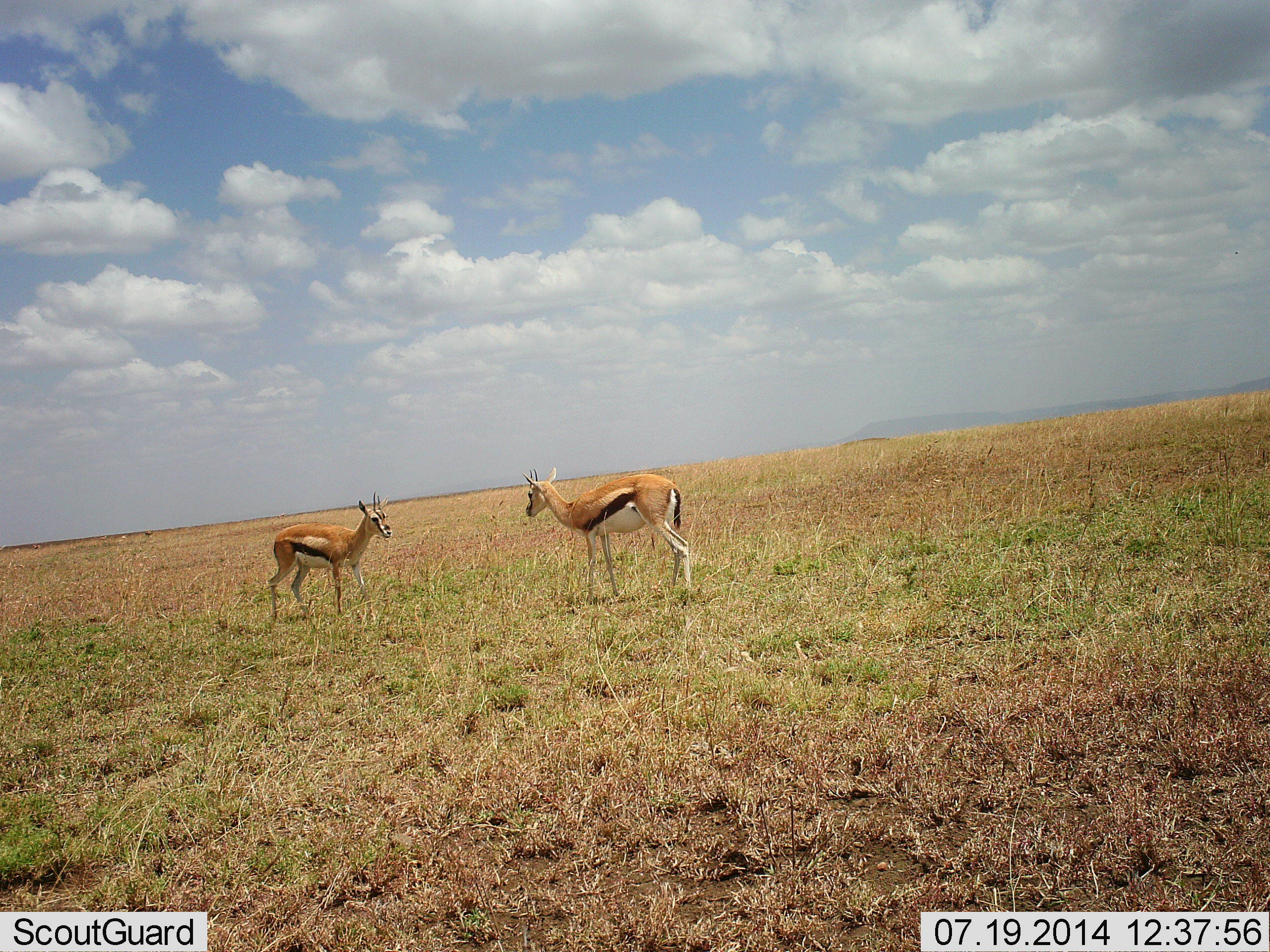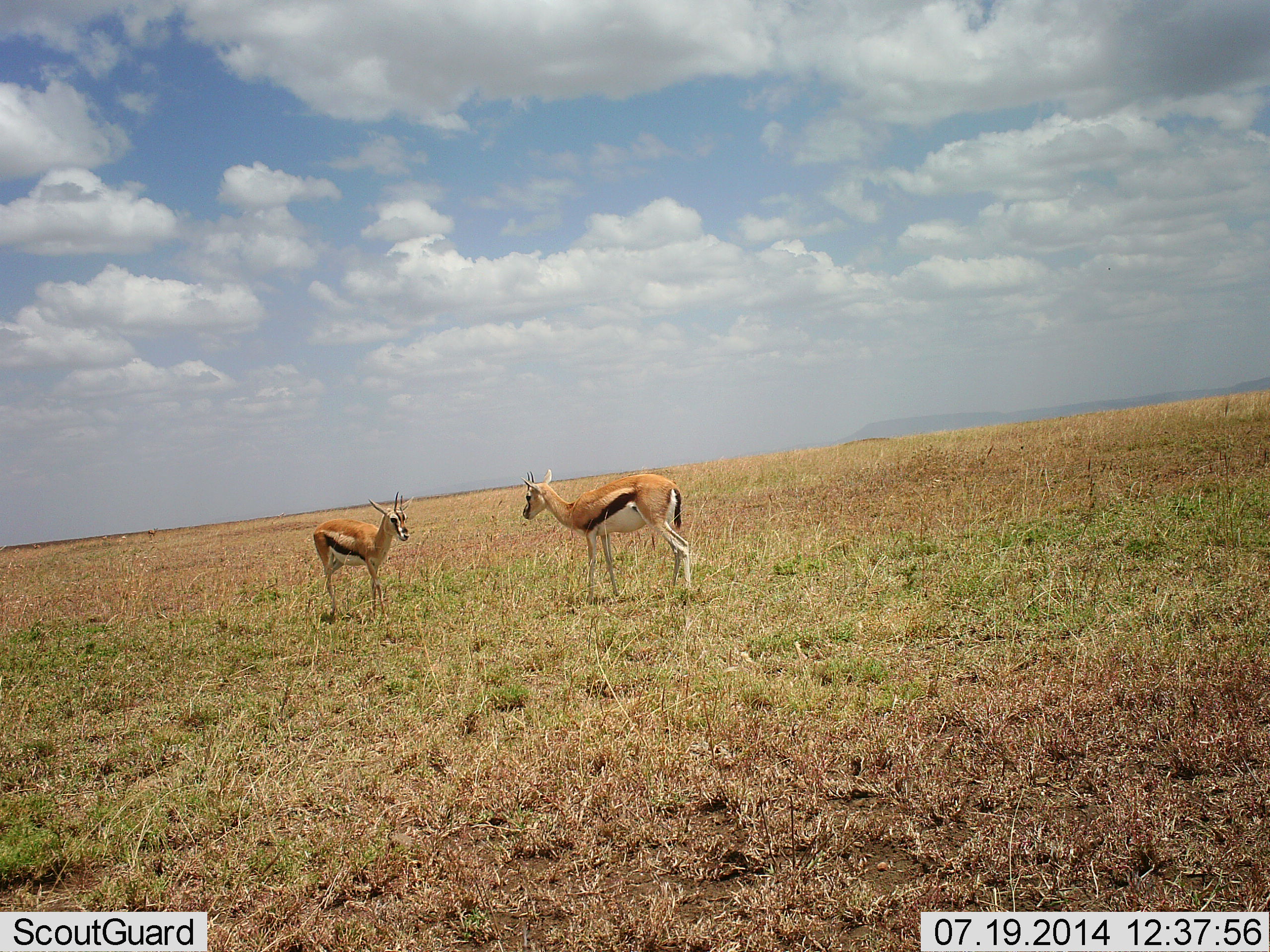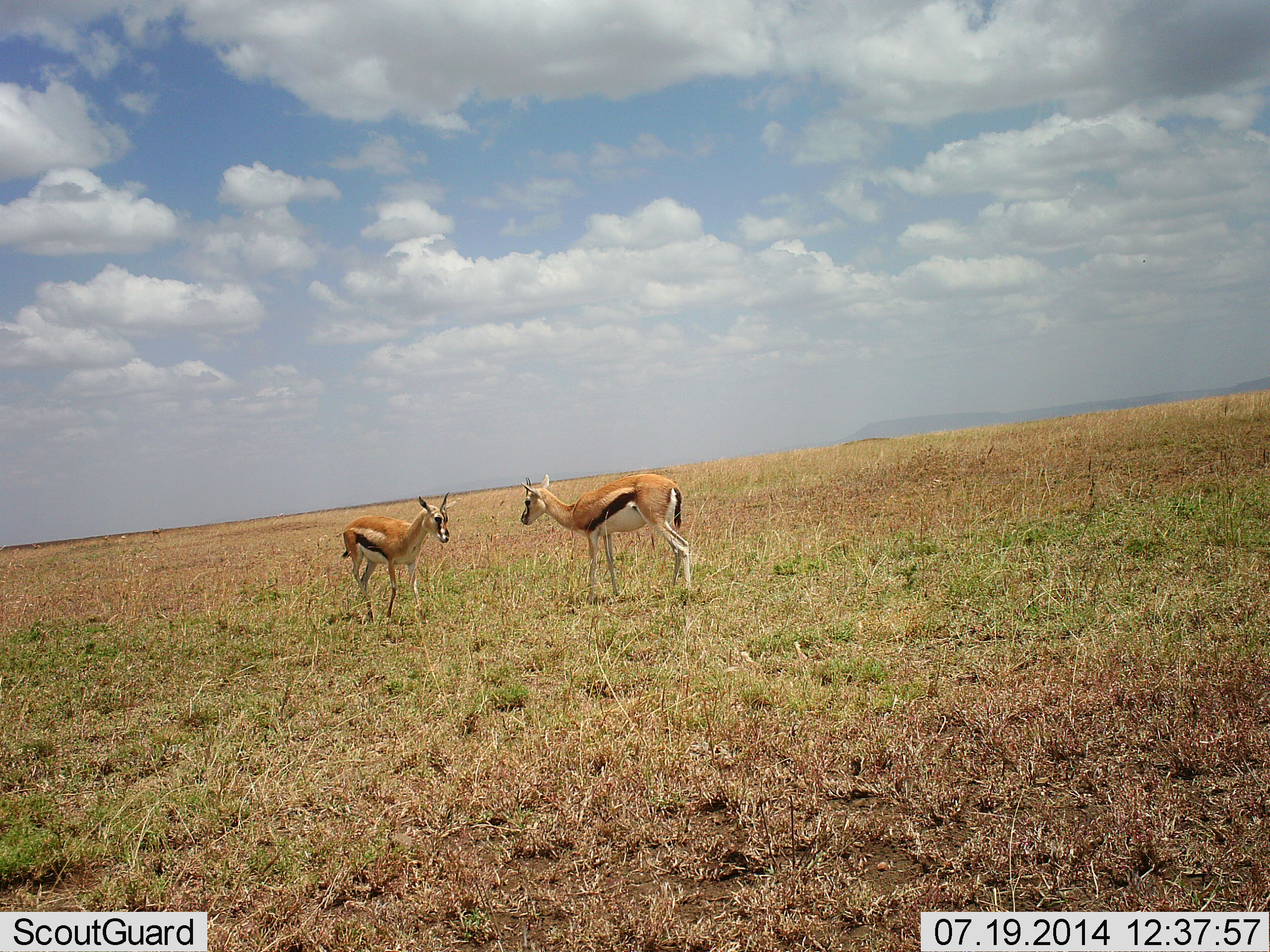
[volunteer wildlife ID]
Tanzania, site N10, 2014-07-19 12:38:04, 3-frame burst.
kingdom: Animalia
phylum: Chordata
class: Mammalia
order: Artiodactyla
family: Bovidae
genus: Eudorcas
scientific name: Eudorcas thomsonii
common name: thomson's gazelle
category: gazellethomsons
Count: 2.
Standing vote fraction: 78%.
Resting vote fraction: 0%.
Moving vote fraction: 56%.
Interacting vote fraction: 22%.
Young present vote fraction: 0%.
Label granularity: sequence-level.